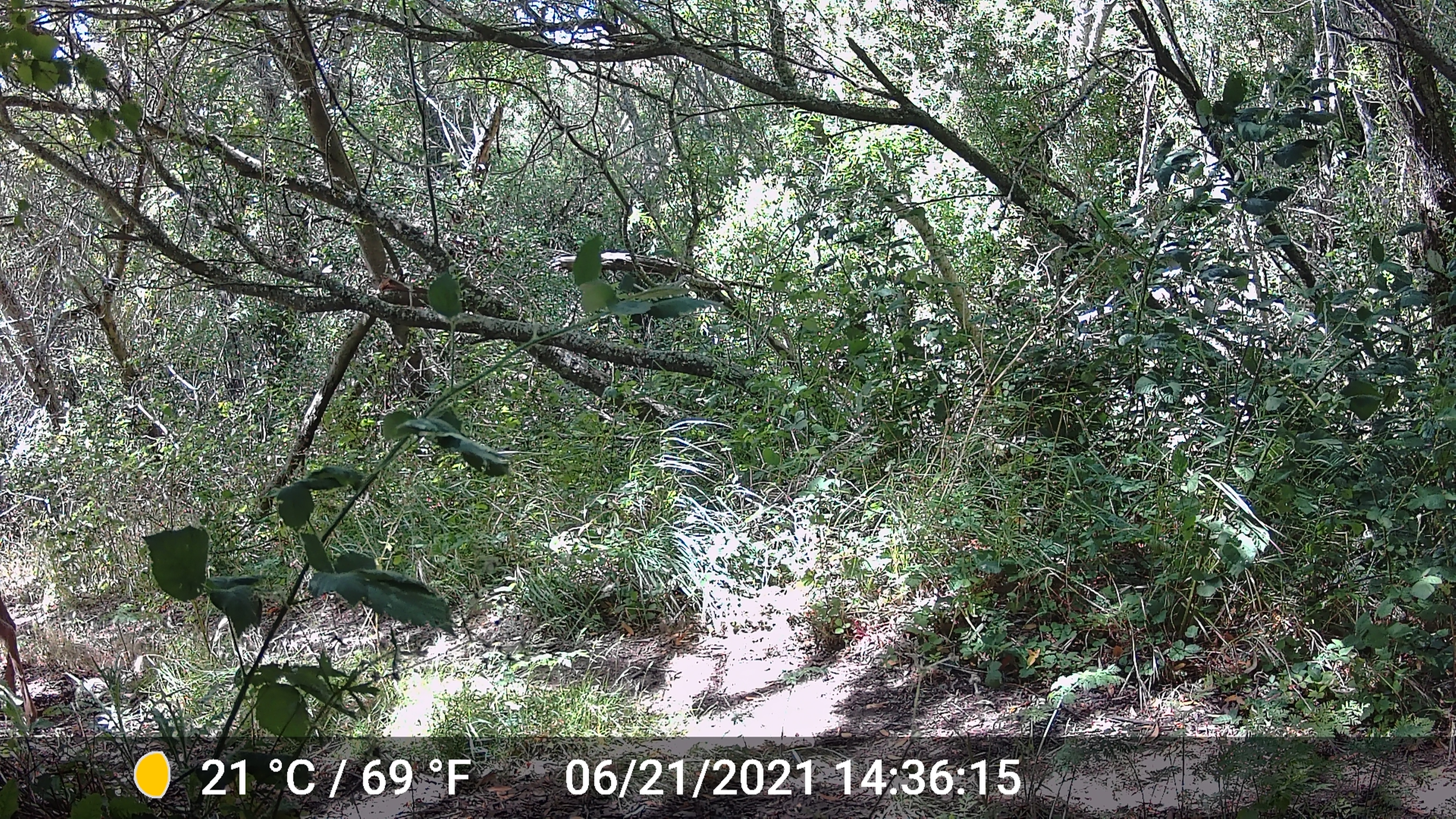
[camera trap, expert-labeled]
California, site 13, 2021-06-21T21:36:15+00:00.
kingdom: Animalia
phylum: Chordata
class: Mammalia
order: Artiodactyla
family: Cervidae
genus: Odocoileus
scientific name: Odocoileus hemionus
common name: mule deer